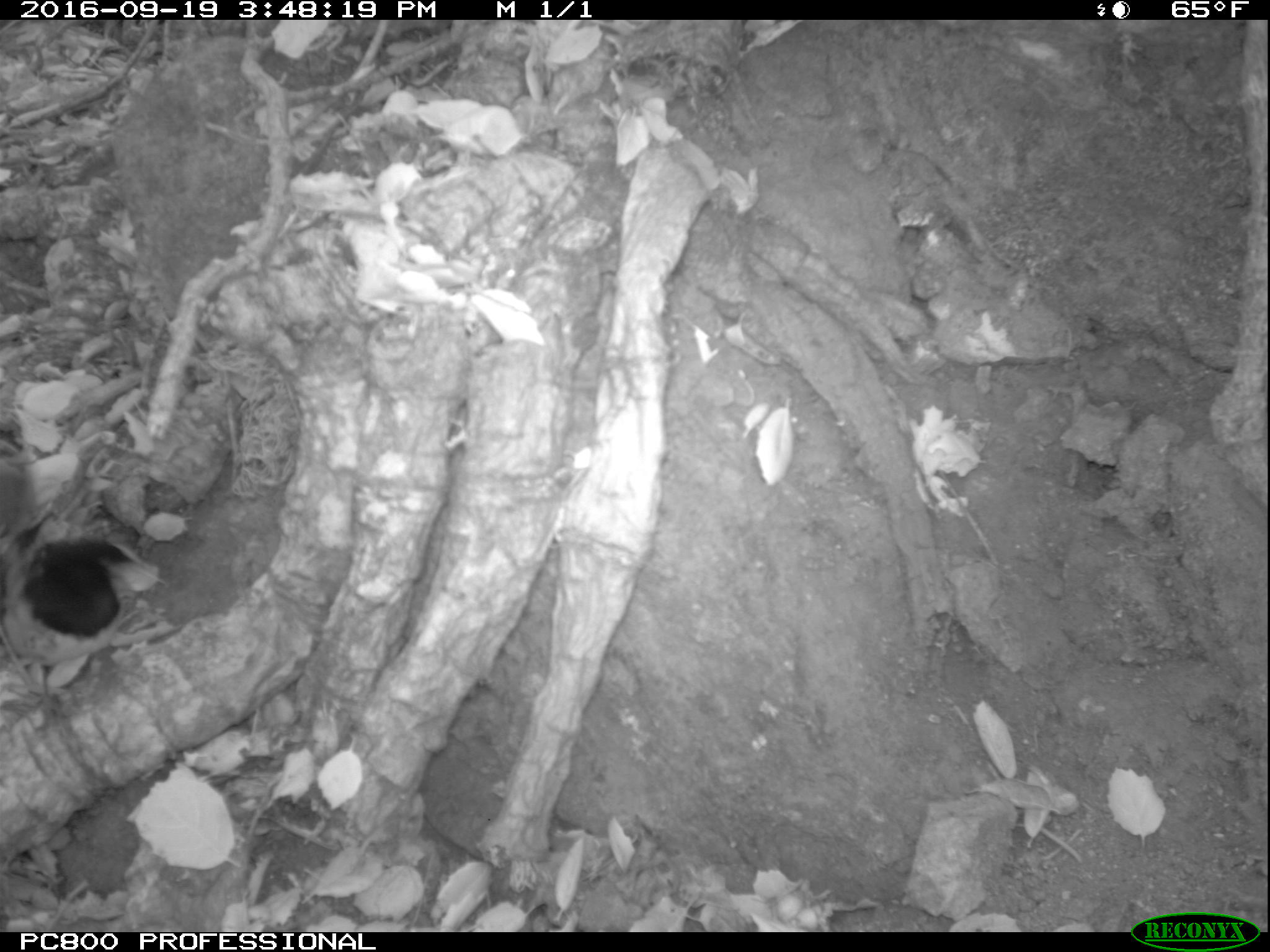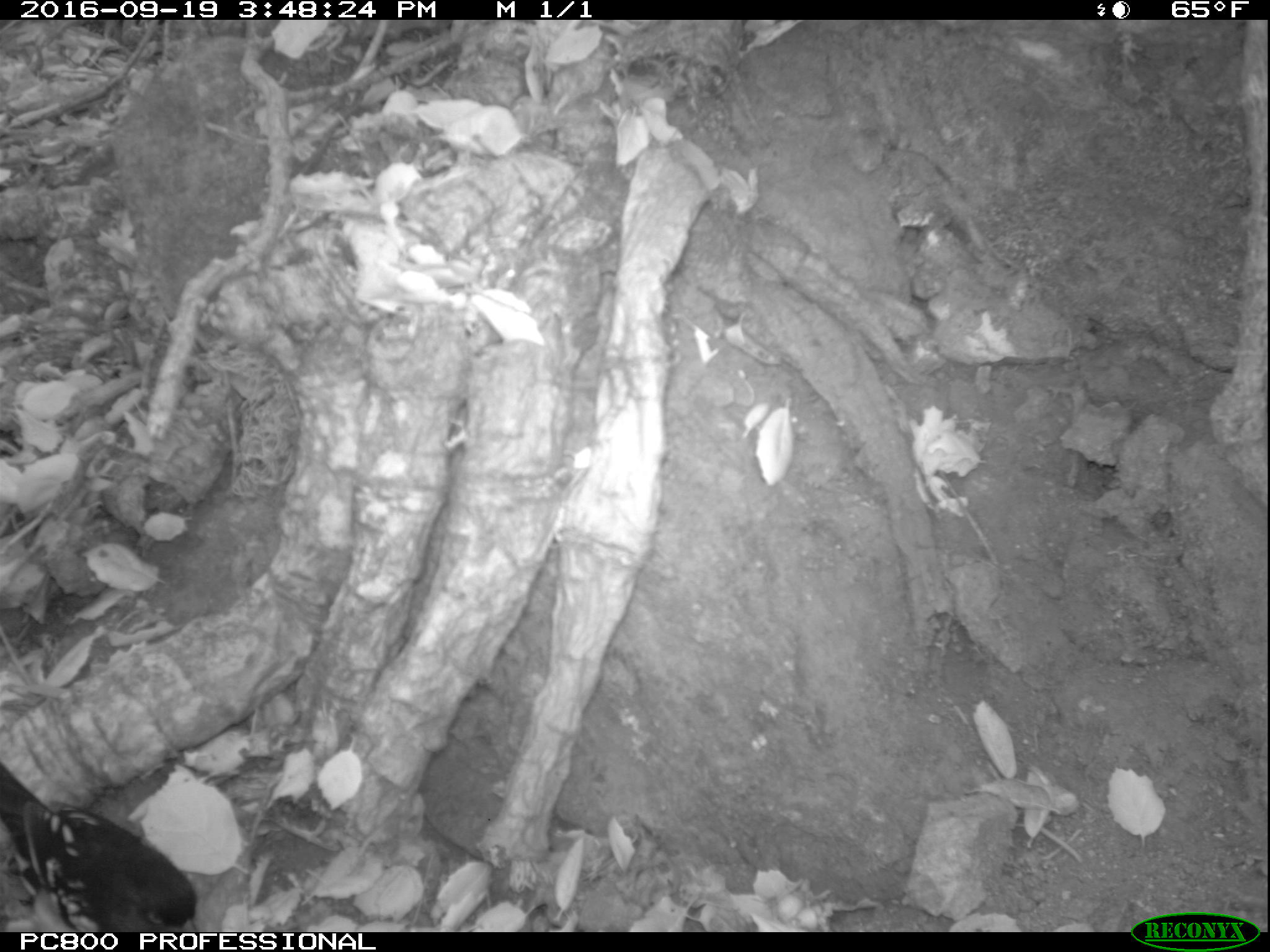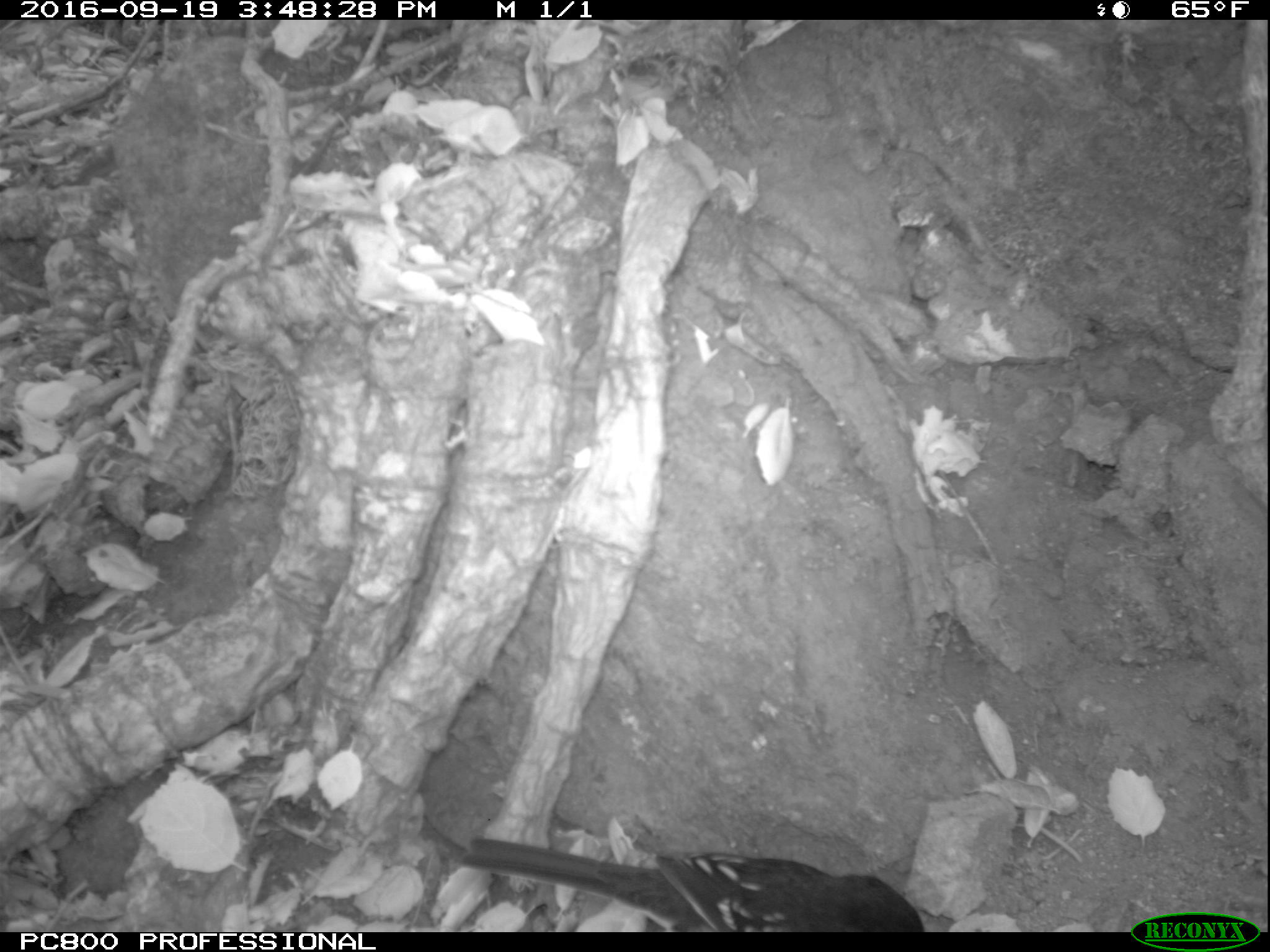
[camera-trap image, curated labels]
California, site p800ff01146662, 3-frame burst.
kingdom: Animalia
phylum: Chordata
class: Aves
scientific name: Aves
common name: bird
Bird (Aves).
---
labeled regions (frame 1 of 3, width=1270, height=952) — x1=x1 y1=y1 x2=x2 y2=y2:
bird: x1=0 y1=472 x2=133 y2=724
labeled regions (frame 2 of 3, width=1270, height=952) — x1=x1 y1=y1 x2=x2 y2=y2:
bird: x1=0 y1=763 x2=197 y2=932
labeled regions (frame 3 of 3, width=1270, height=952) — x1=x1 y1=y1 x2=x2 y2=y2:
bird: x1=462 y1=836 x2=924 y2=931